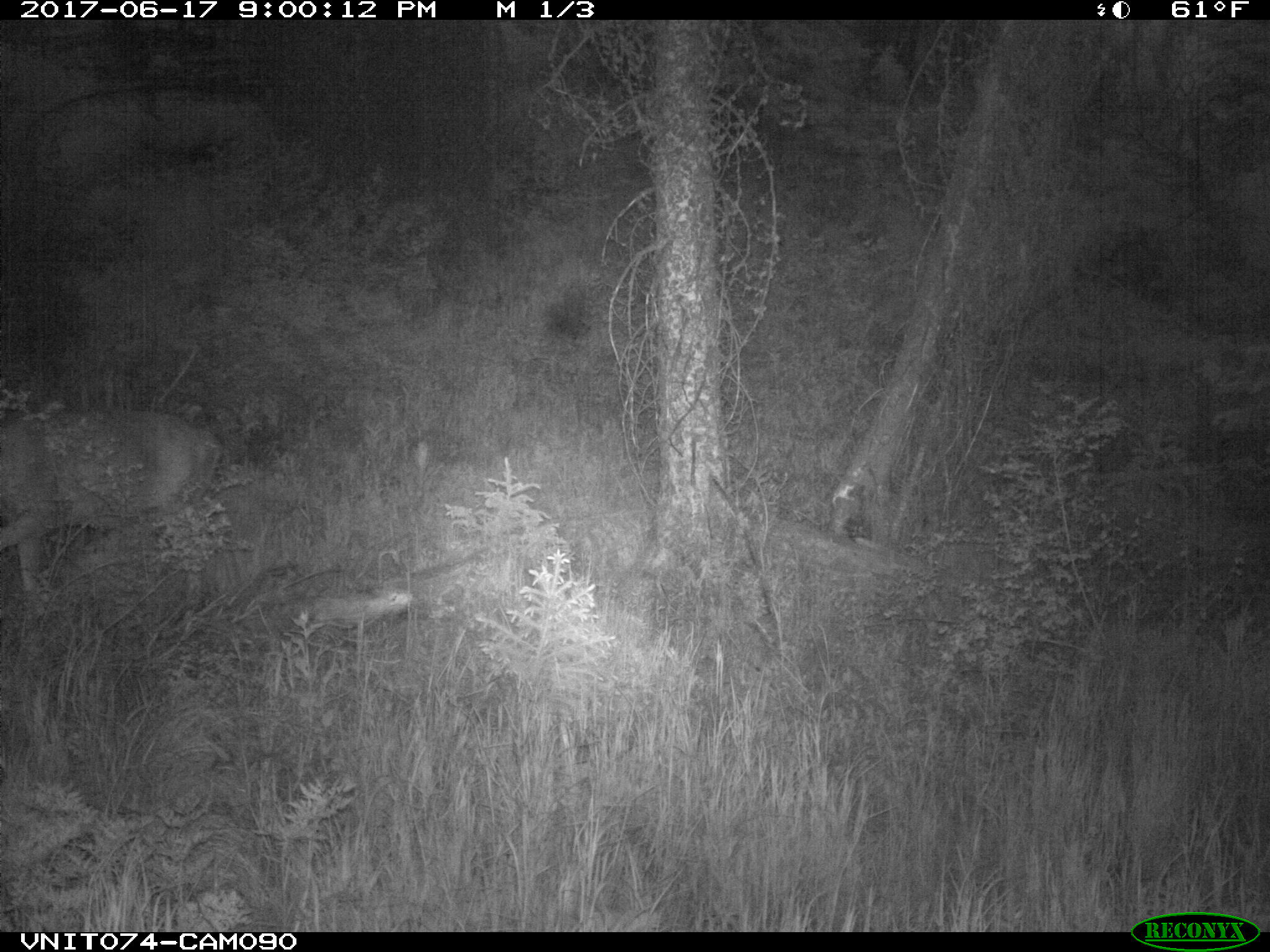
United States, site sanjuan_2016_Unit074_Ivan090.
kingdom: Animalia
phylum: Chordata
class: Mammalia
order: Artiodactyla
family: Cervidae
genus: Odocoileus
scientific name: Odocoileus hemionus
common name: mule deer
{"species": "Odocoileus hemionus (mule deer)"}